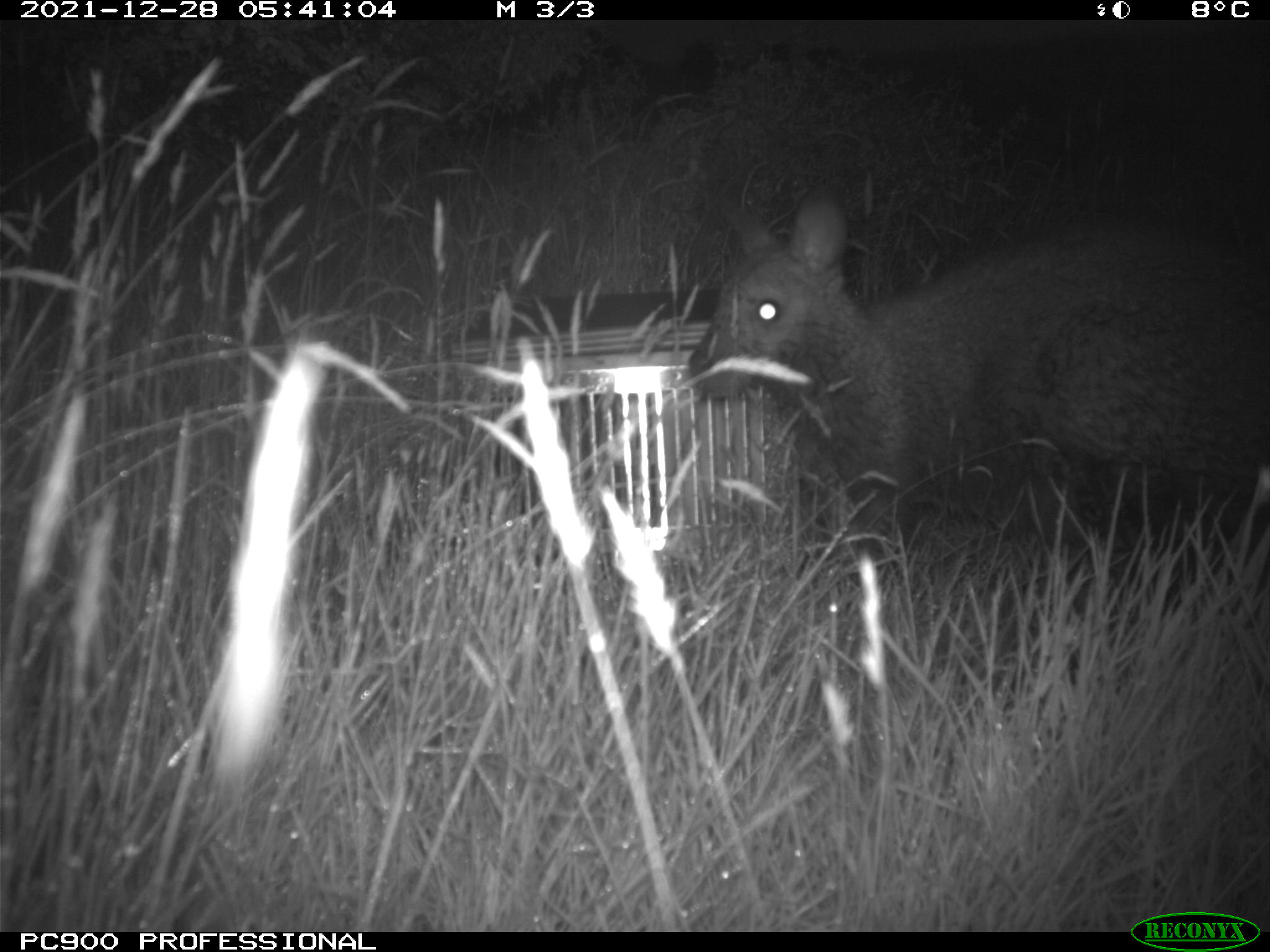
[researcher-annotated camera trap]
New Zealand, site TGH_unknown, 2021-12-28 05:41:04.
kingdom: Animalia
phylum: Chordata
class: Mammalia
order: Diprotodontia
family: Macropodidae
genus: Notamacropus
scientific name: Notamacropus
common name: wallaby